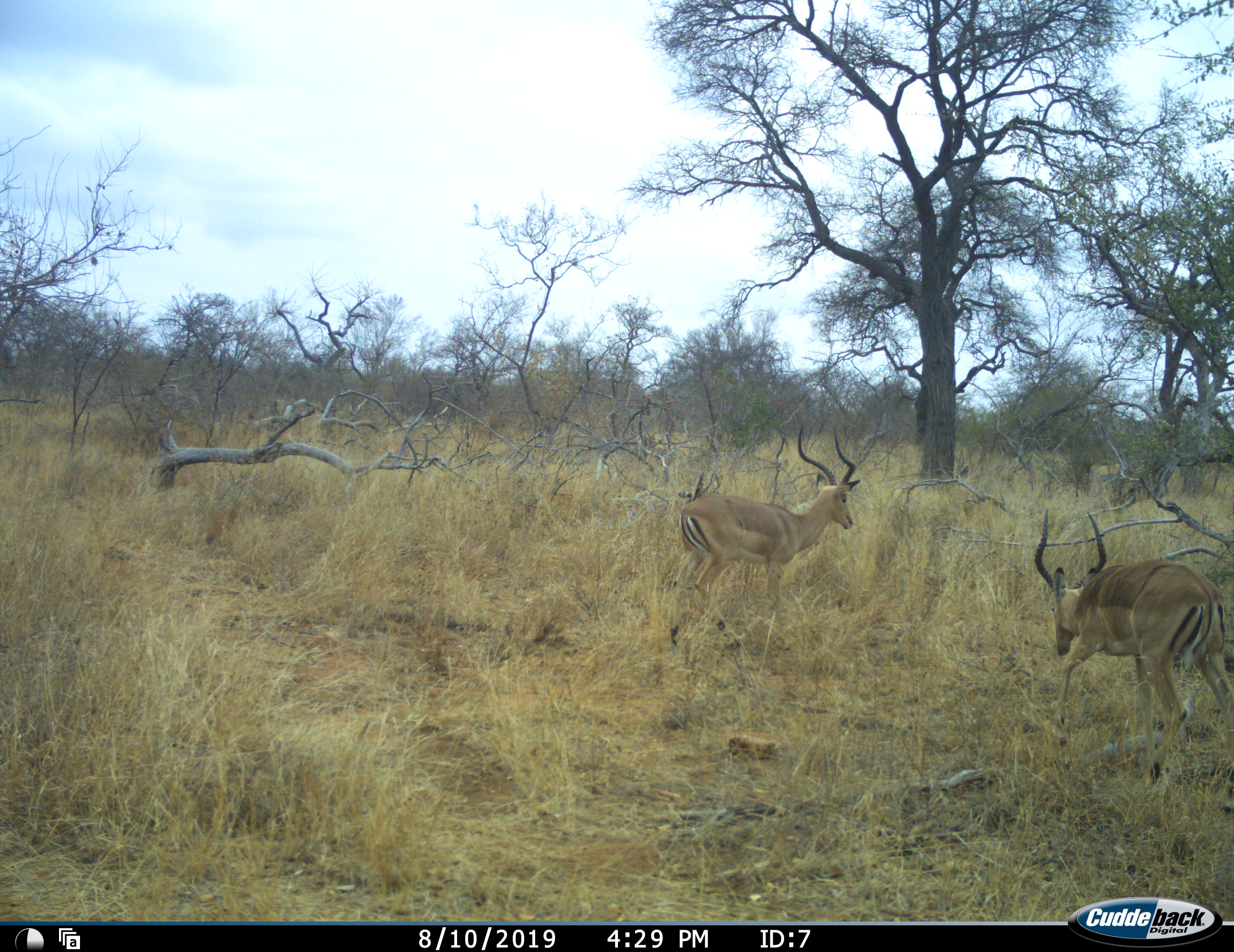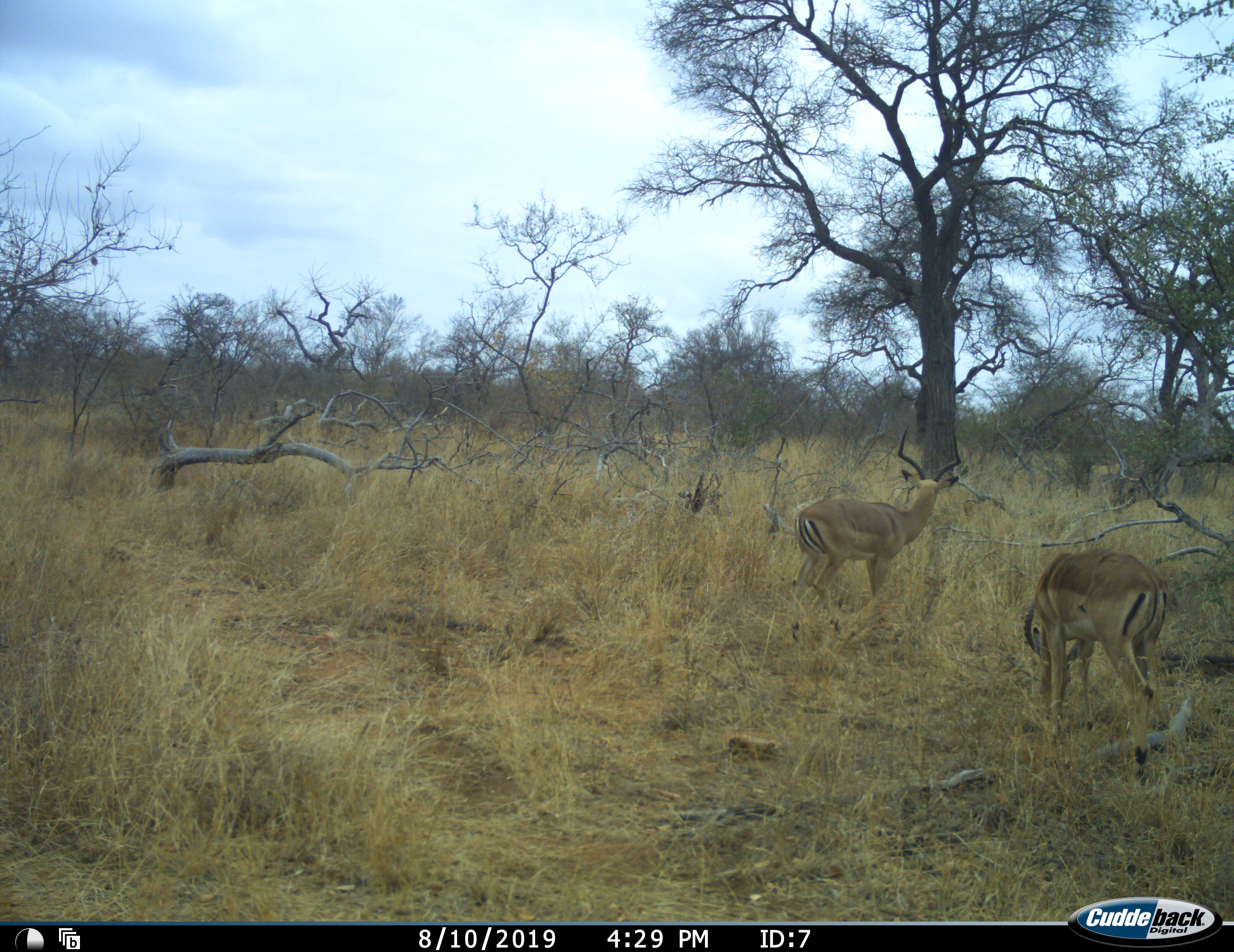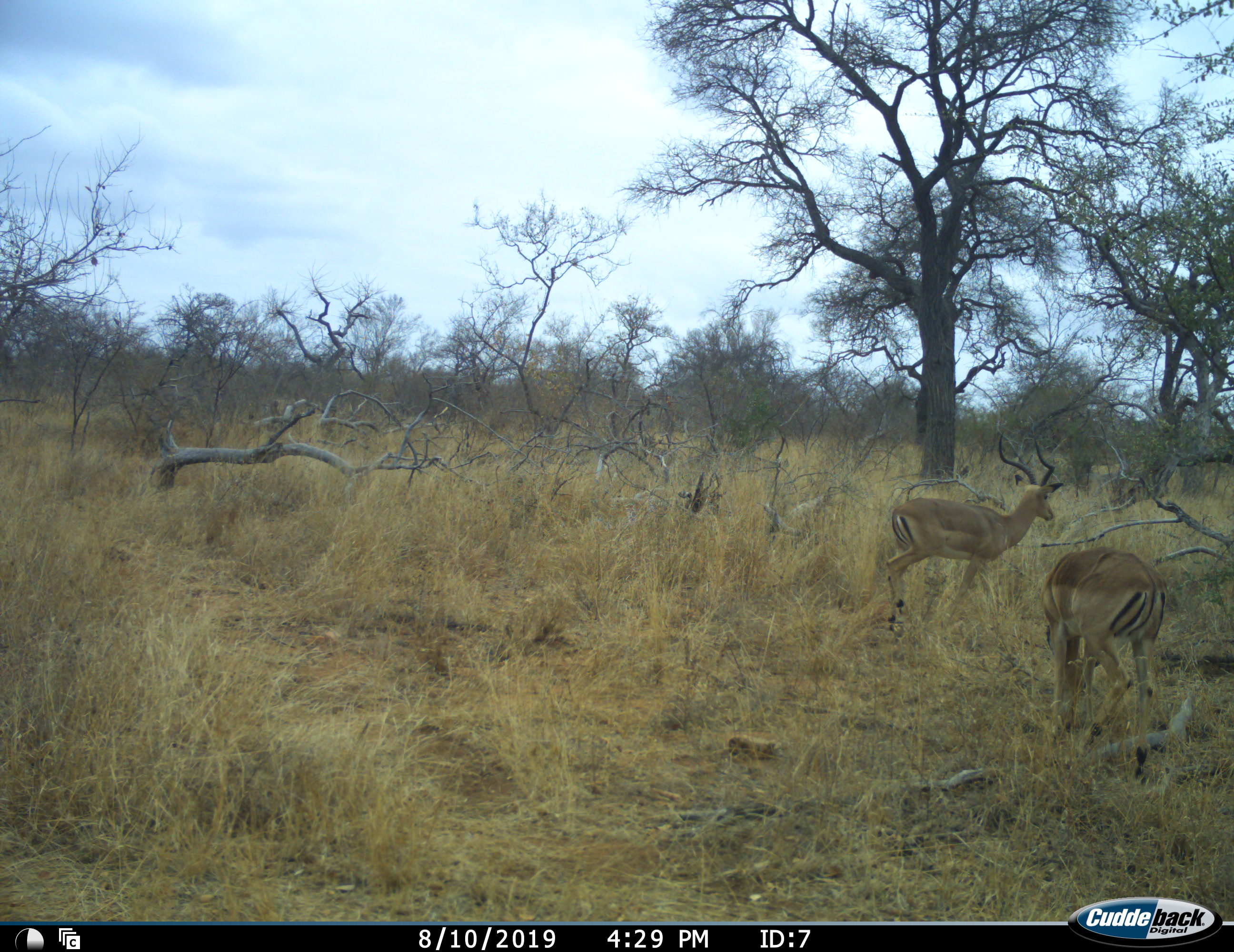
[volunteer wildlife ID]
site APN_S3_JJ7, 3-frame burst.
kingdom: Animalia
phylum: Chordata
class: Mammalia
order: Artiodactyla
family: Bovidae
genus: Aepyceros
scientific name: Aepyceros melampus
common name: impala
Impala (Aepyceros melampus), count 2. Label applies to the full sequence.